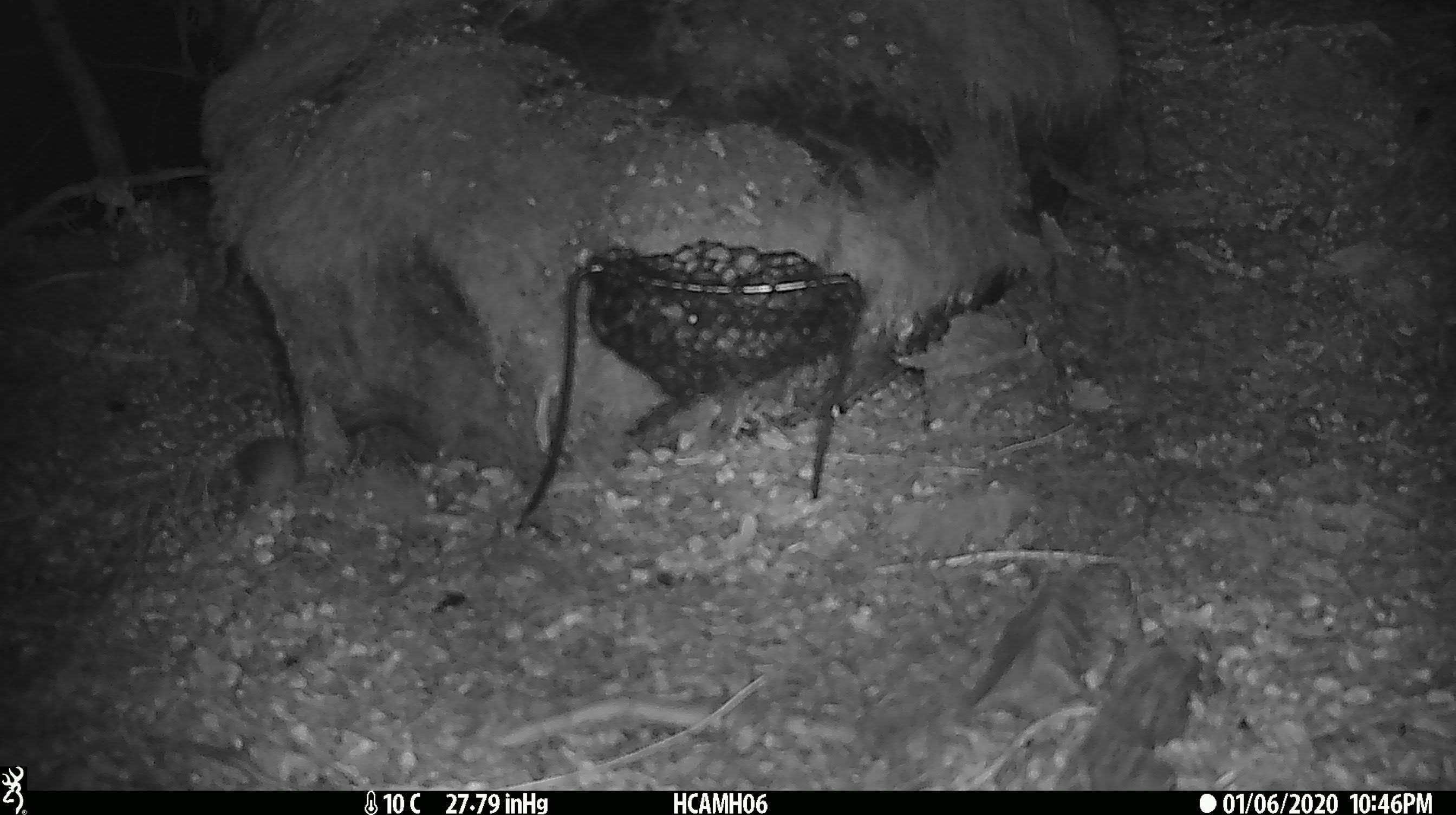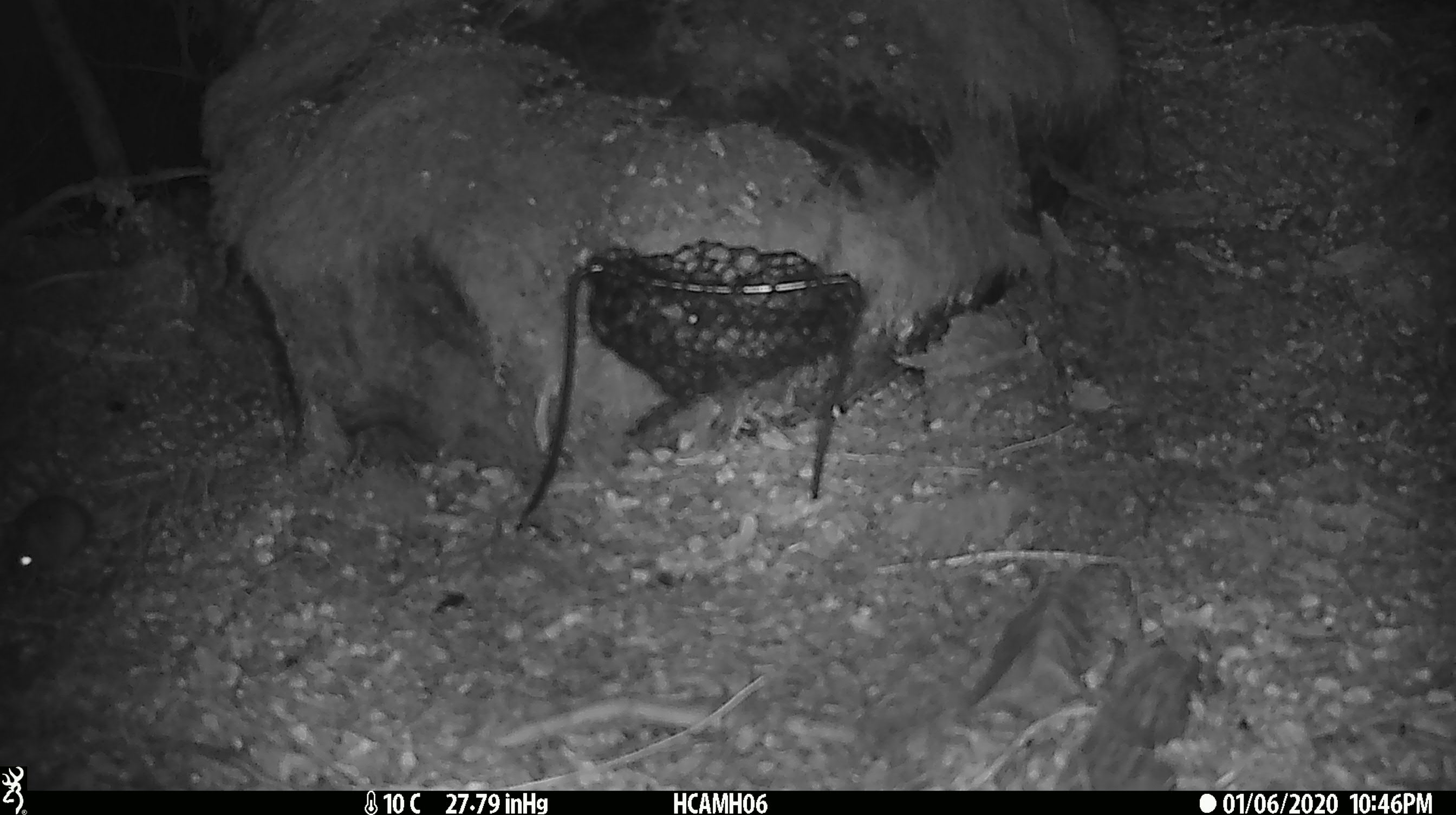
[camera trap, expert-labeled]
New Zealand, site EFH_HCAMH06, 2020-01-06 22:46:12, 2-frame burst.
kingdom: Animalia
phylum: Chordata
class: Mammalia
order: Rodentia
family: Muridae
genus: Mus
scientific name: Mus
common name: mouse